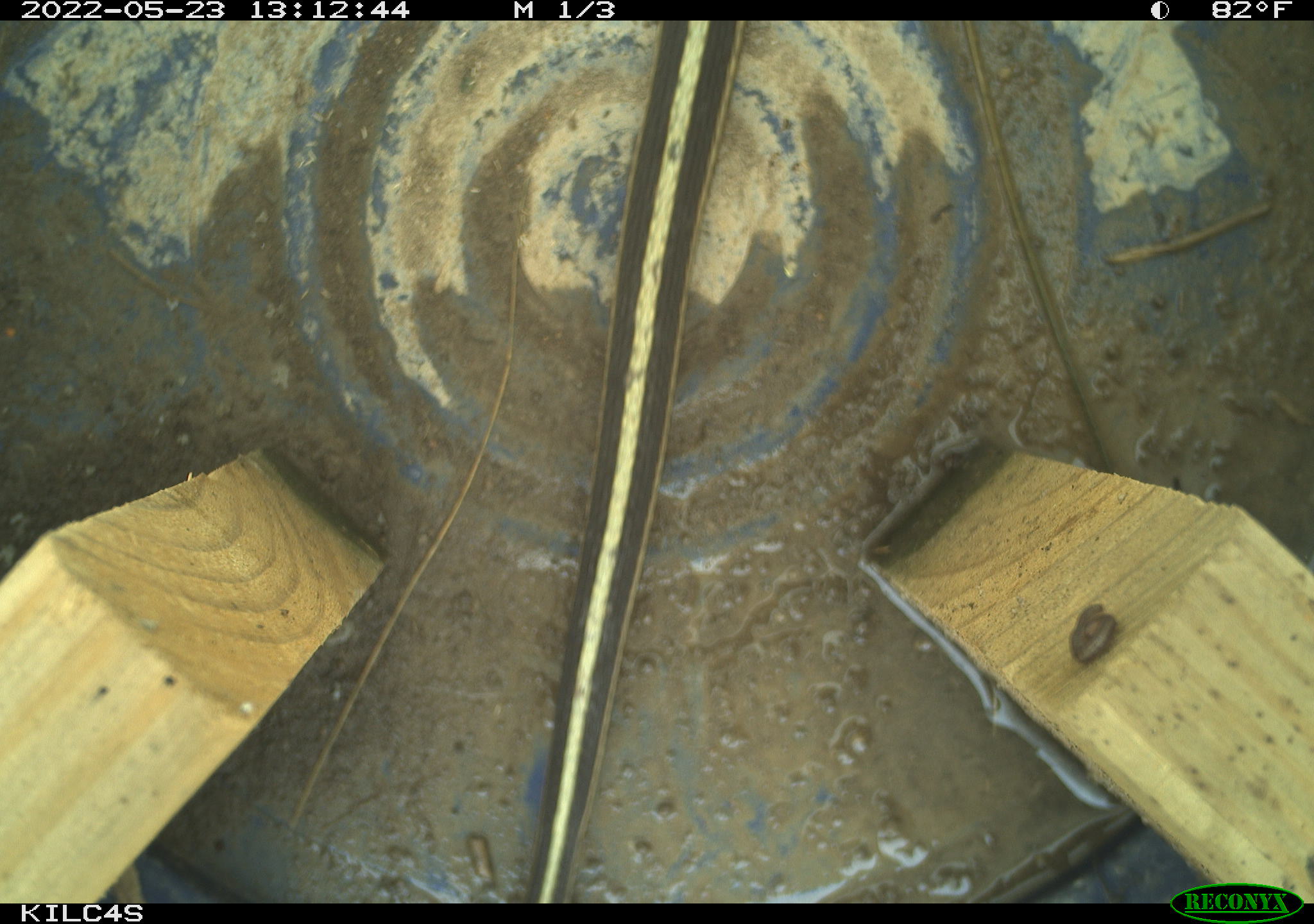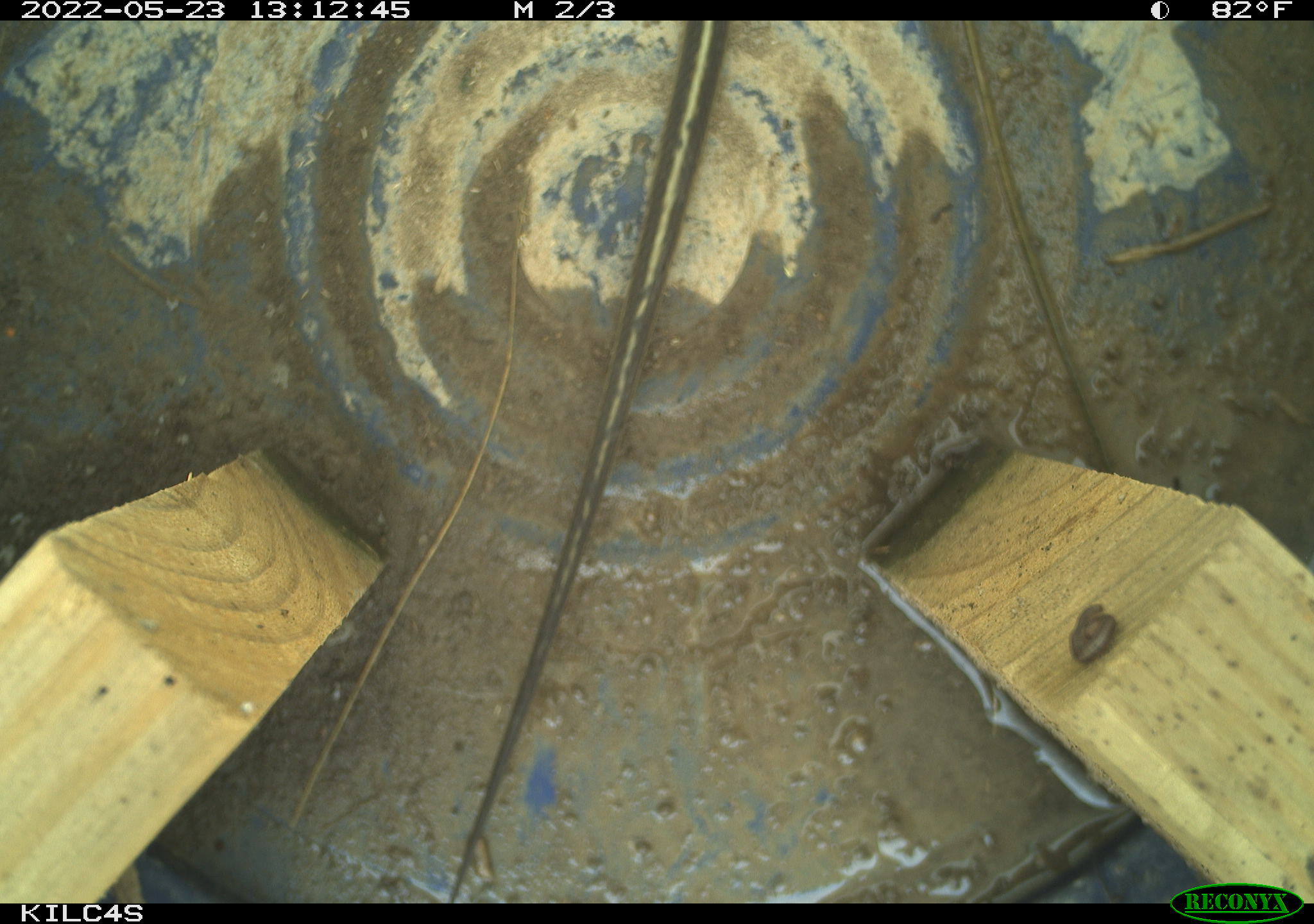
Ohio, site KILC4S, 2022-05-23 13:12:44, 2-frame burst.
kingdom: Animalia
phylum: Chordata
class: Reptilia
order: Squamata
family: Colubridae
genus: Thamnophis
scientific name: Thamnophis sirtalis sirtalis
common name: eastern gartersnake